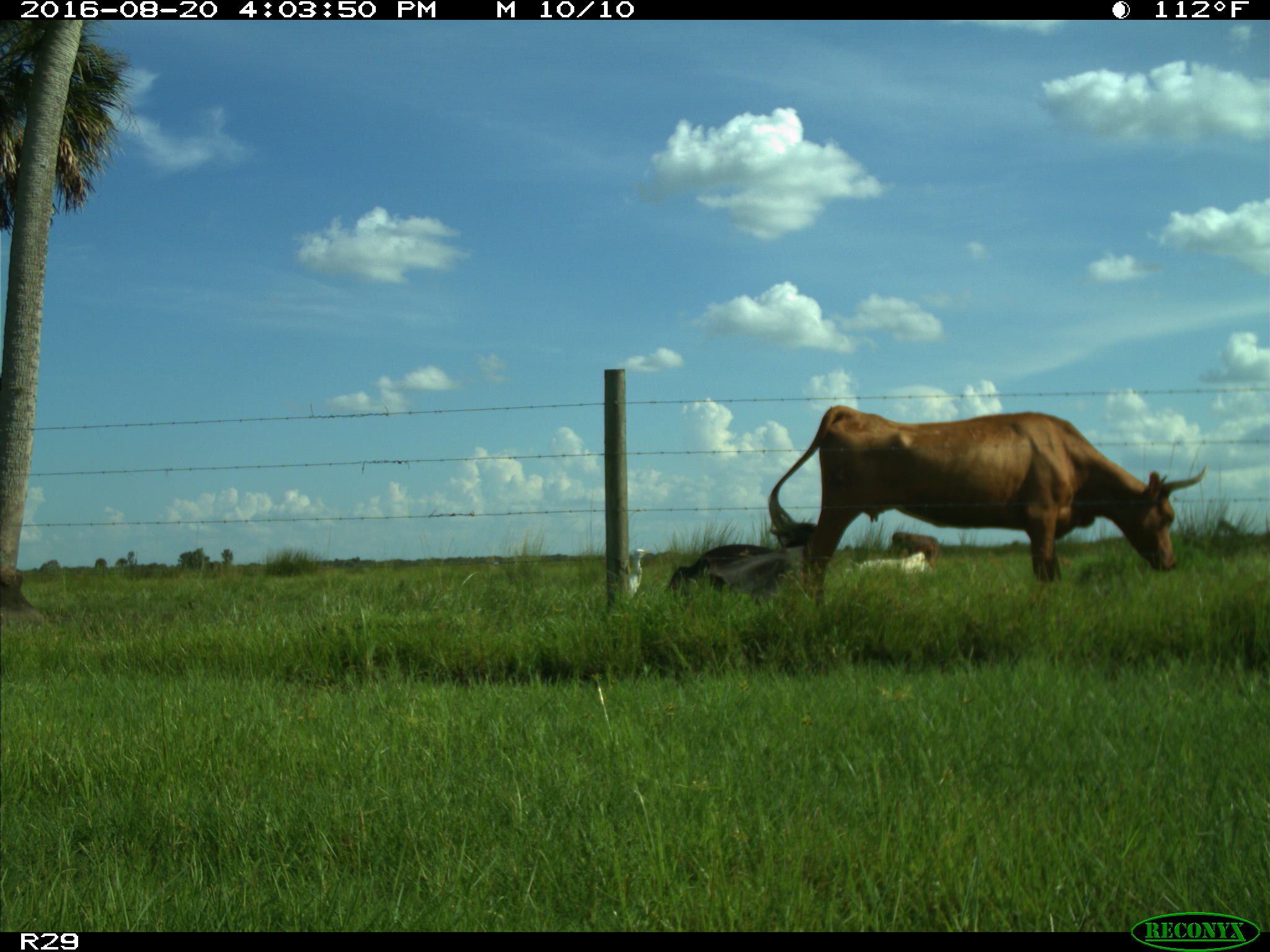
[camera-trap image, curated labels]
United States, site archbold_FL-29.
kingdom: Animalia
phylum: Chordata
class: Mammalia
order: Artiodactyla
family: Bovidae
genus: Bos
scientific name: Bos taurus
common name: domestic cow